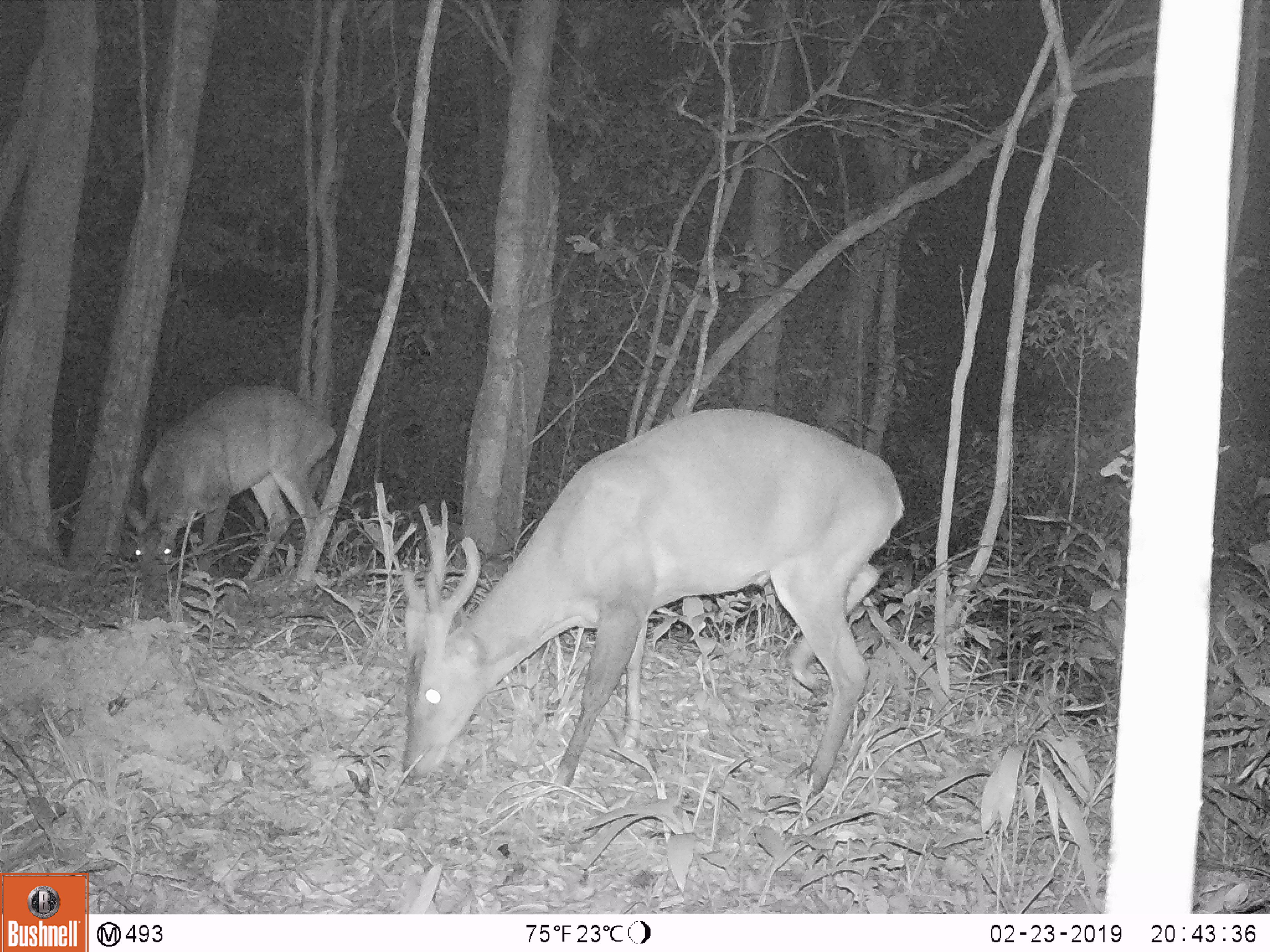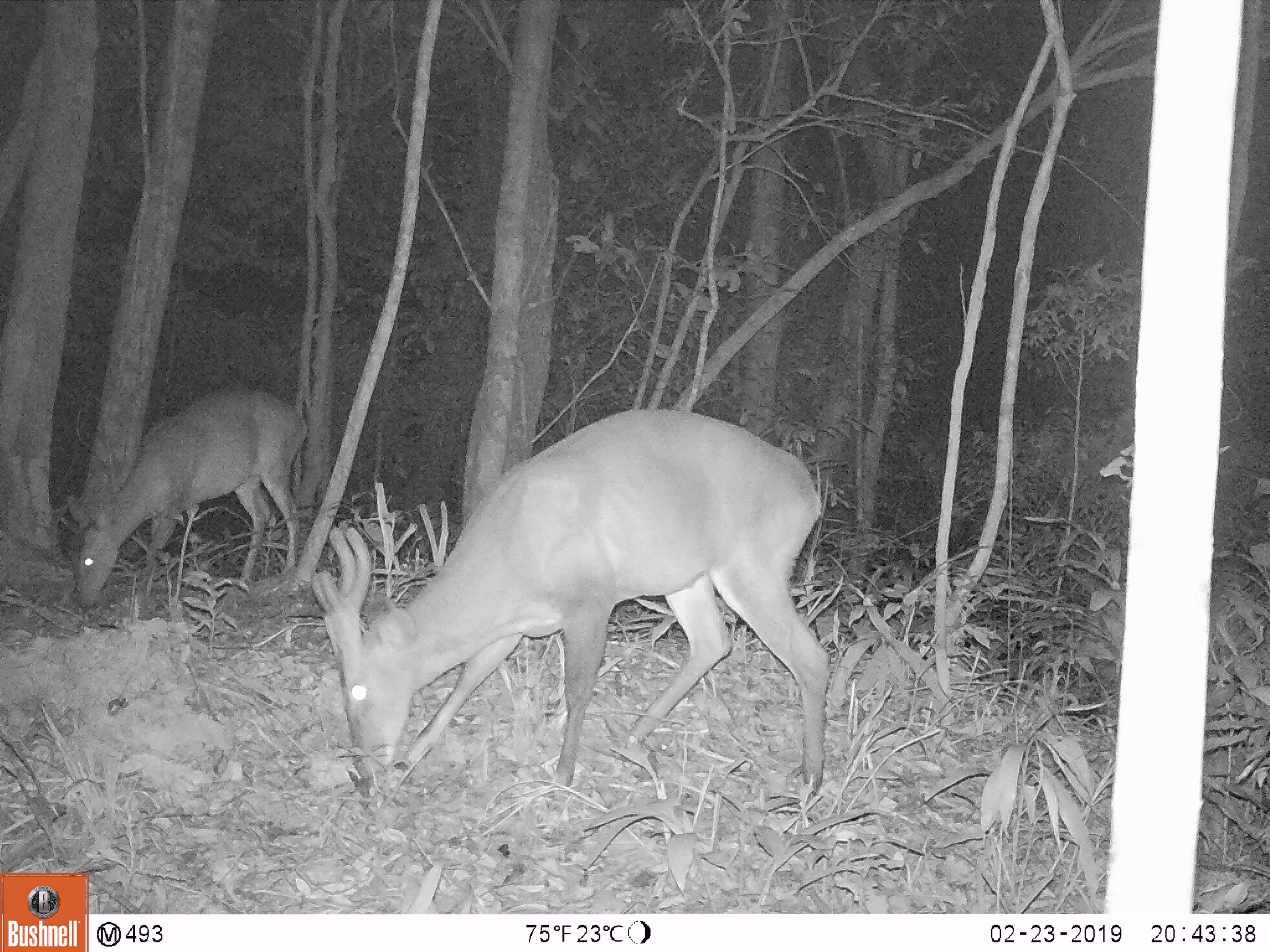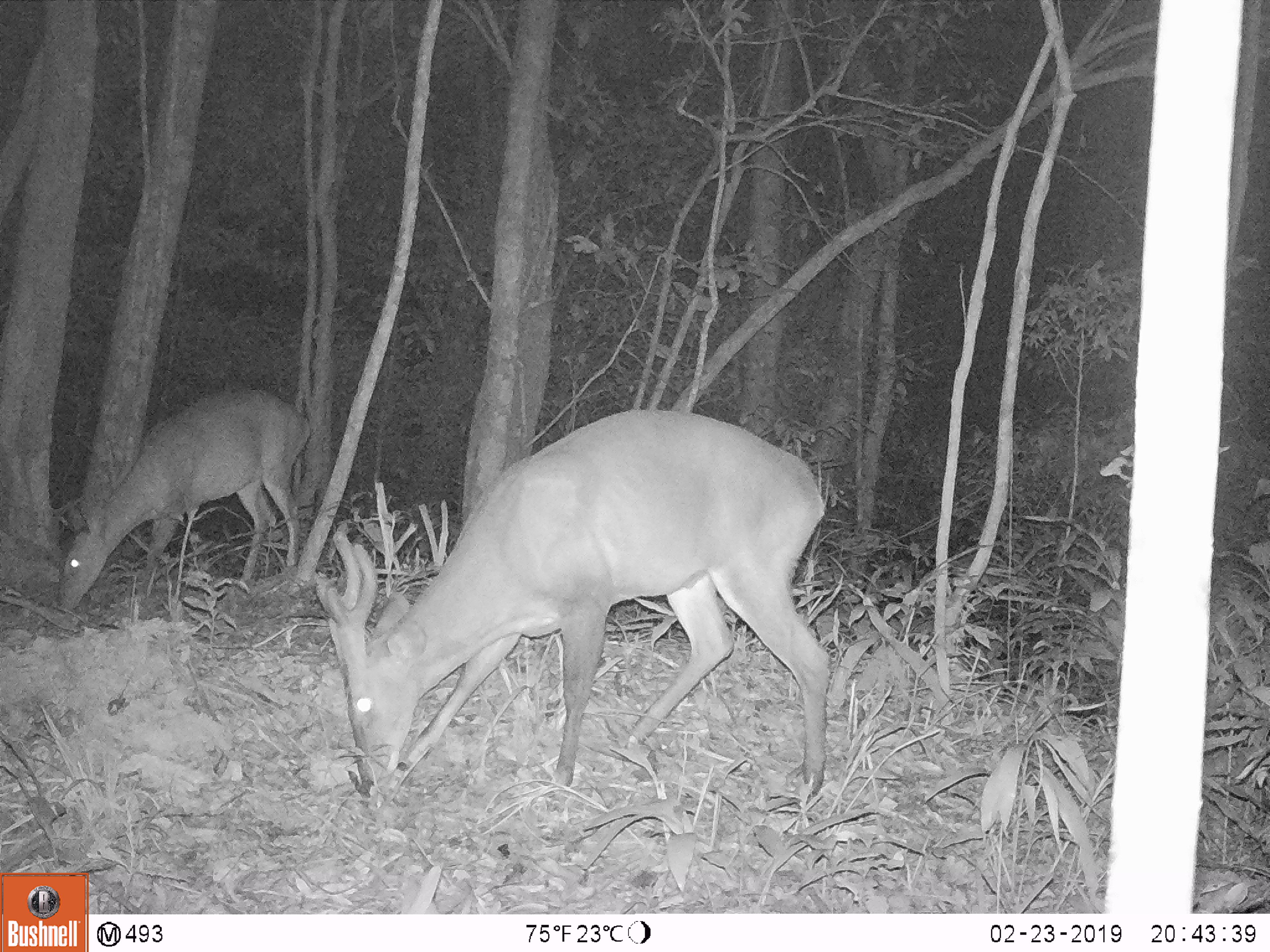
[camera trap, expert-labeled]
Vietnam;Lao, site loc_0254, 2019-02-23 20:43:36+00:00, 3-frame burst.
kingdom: Animalia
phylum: Chordata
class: Mammalia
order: Artiodactyla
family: Cervidae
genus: Muntiacus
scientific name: Muntiacus vuquangensis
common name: large-antlered muntjac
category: large antlered muntjac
Large antlered muntjac (large-antlered muntjac) (Muntiacus vuquangensis). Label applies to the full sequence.